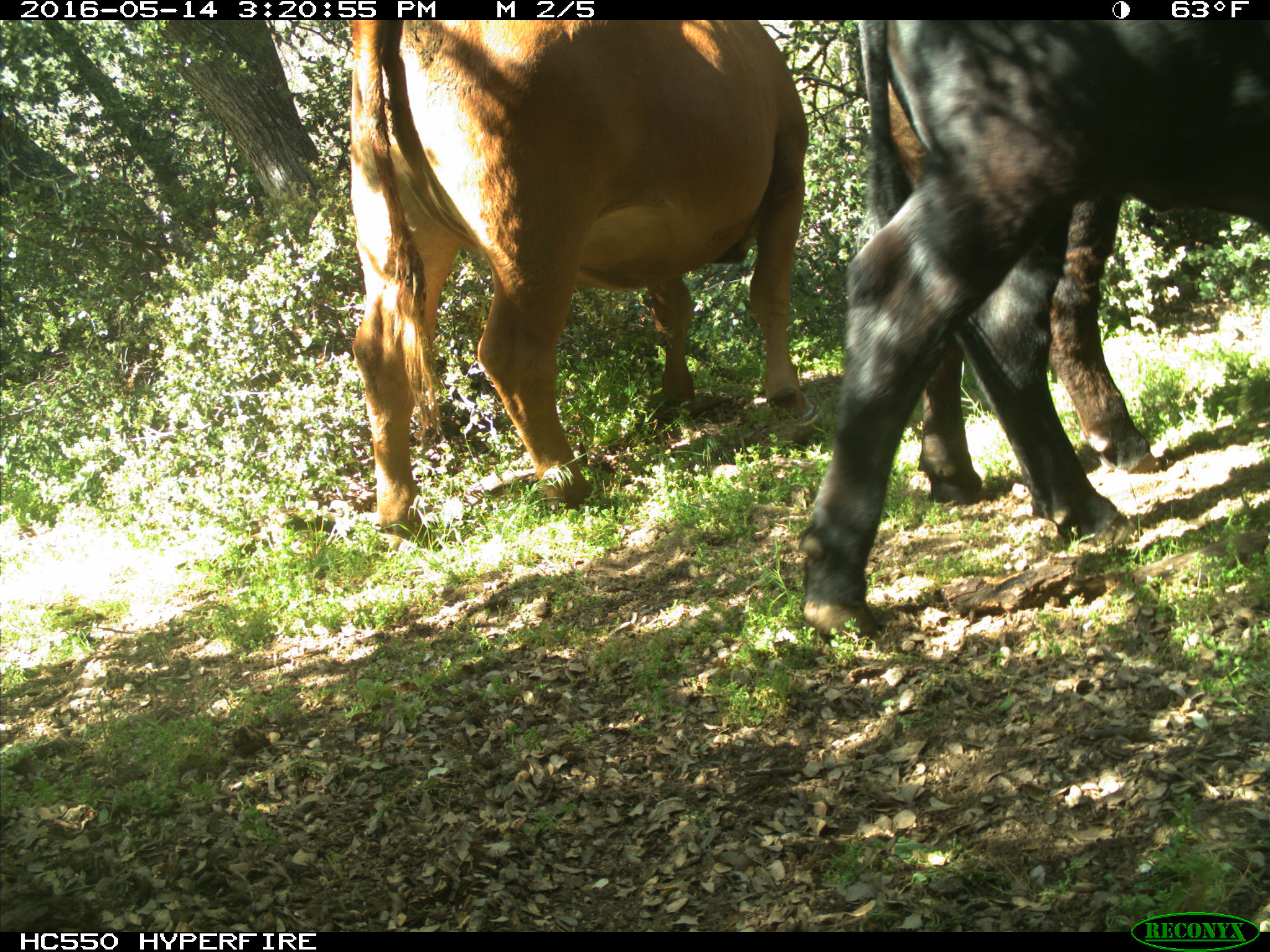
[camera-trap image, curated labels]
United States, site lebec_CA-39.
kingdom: Animalia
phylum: Chordata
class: Mammalia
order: Artiodactyla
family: Bovidae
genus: Bos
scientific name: Bos taurus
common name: domestic cow